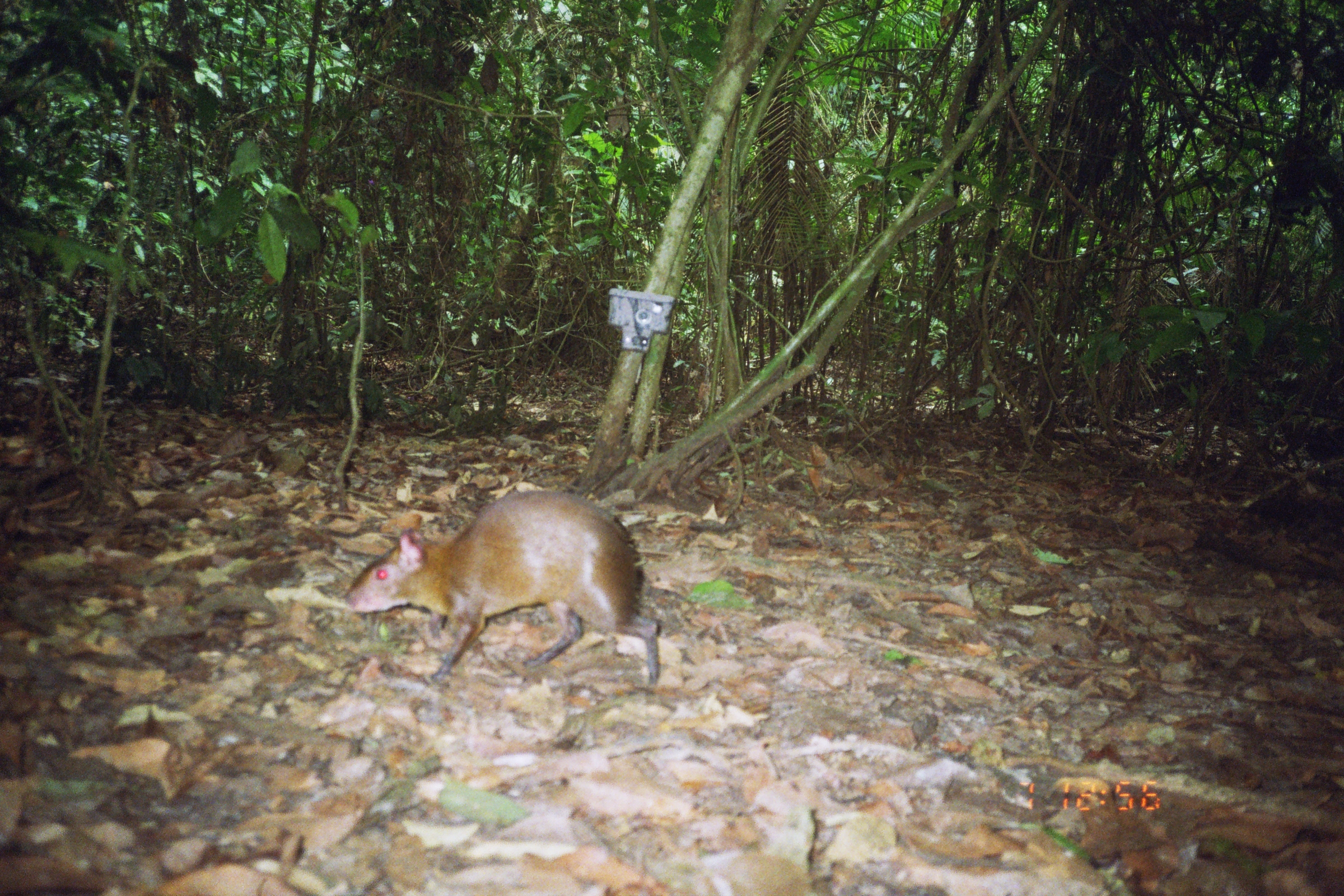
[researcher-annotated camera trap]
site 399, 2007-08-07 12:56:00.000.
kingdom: Animalia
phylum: Chordata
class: Mammalia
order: Rodentia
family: Dasyproctidae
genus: Dasyprocta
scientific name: Dasyprocta punctata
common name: central american agouti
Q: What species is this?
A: Dasyprocta punctata (central american agouti).